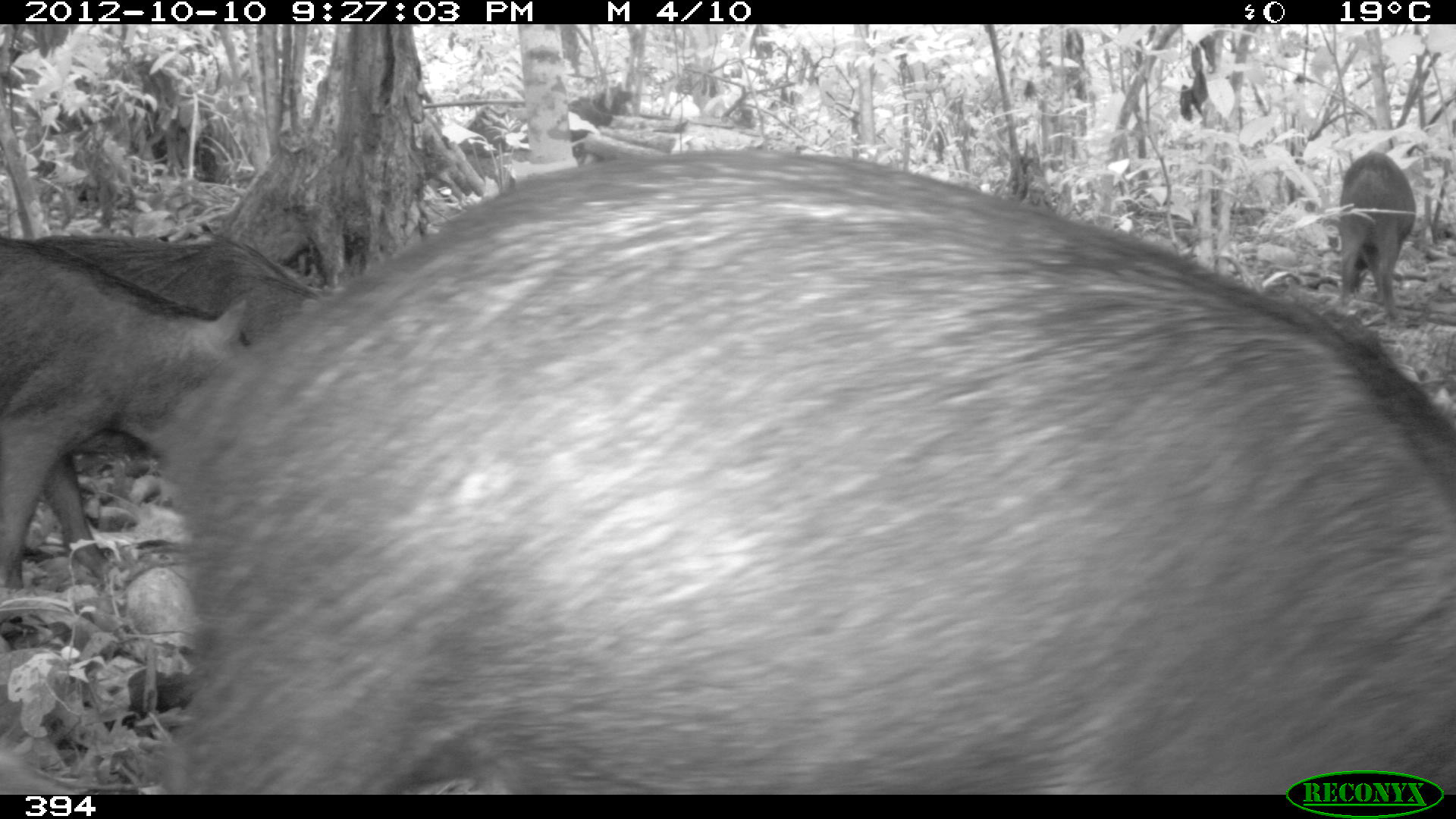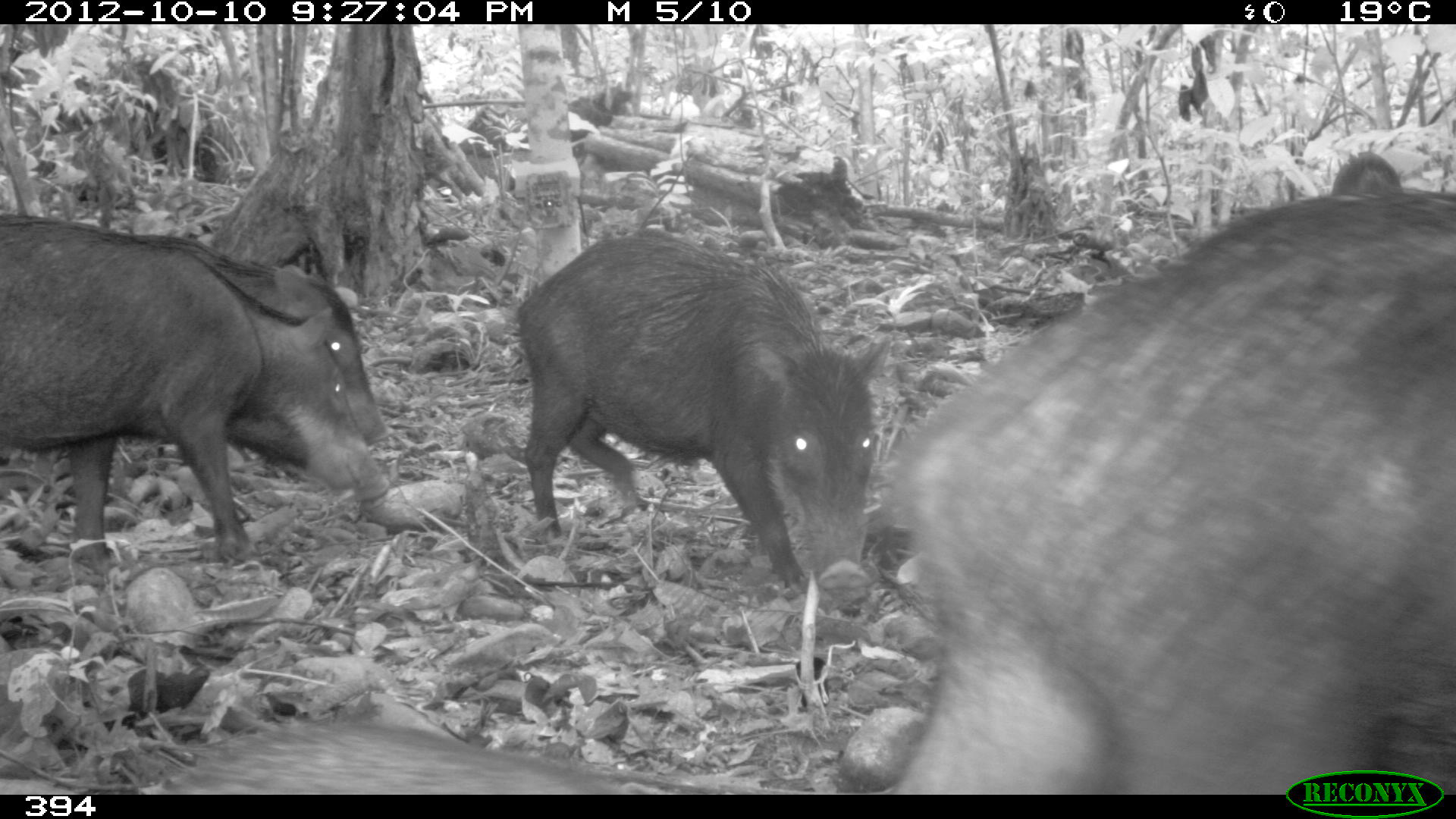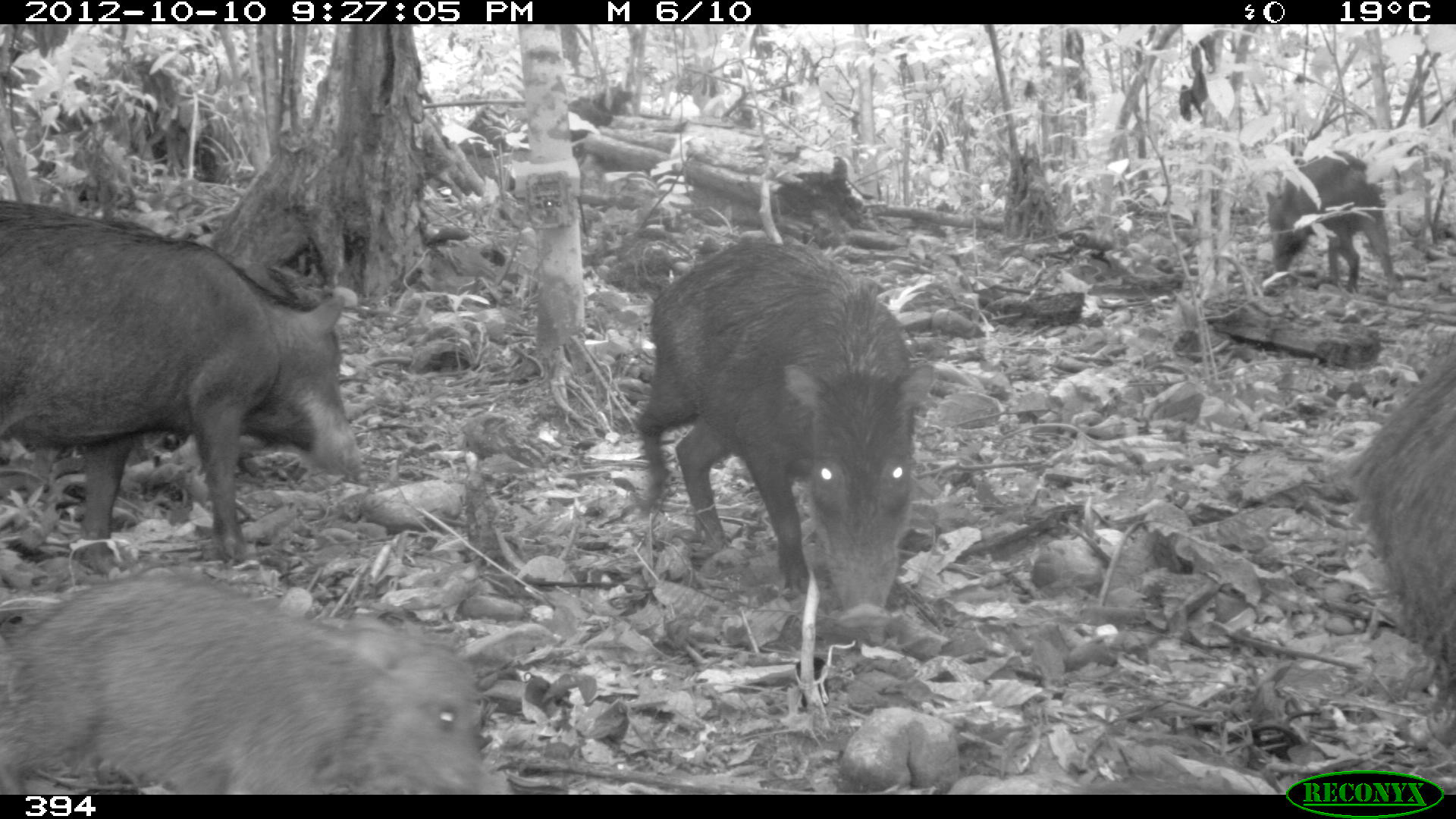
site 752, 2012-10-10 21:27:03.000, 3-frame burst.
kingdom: Animalia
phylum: Chordata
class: Mammalia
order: Artiodactyla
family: Tayassuidae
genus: Tayassu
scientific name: Tayassu pecari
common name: white-lipped peccary